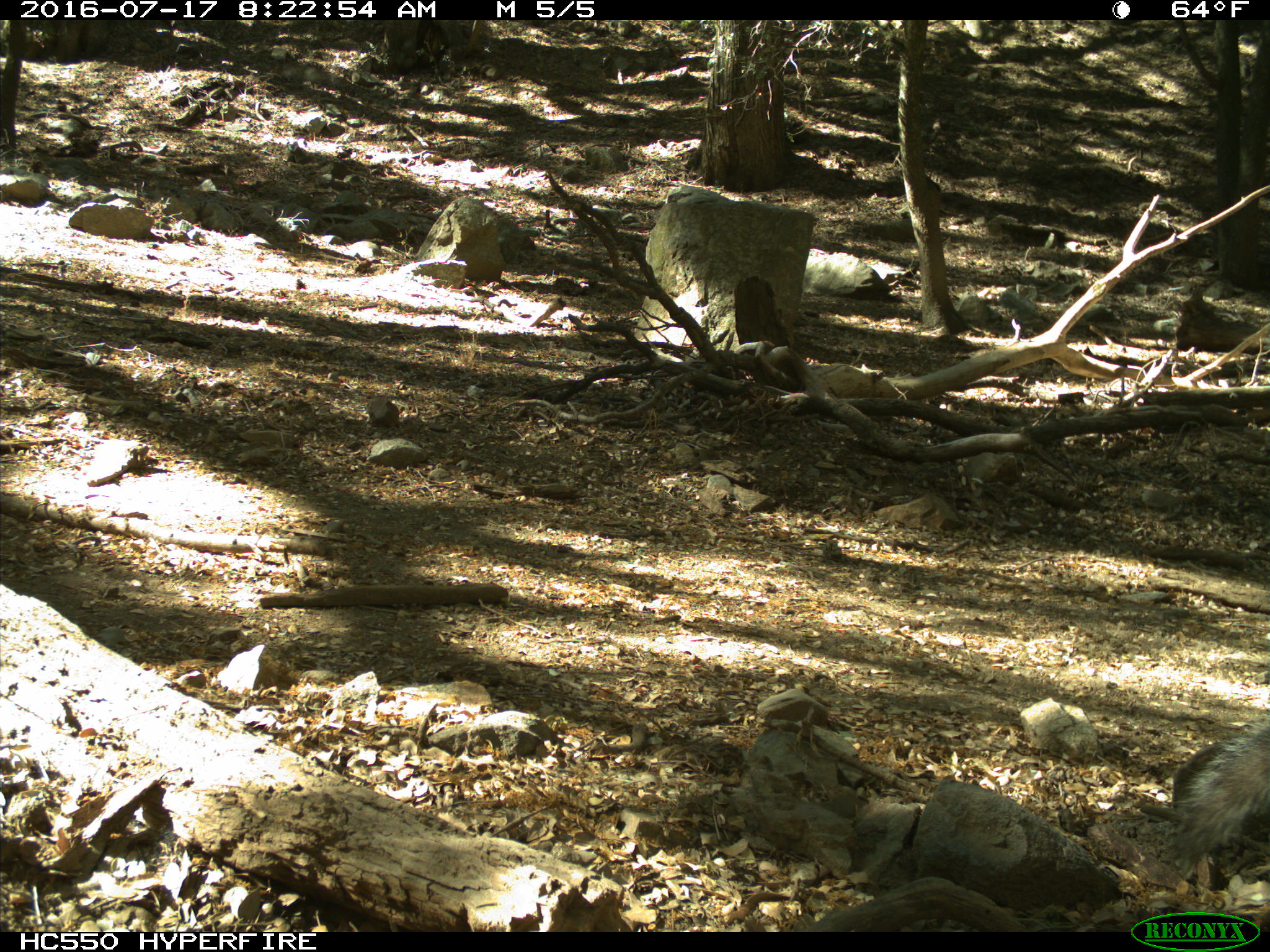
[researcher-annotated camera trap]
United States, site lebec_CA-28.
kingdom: Animalia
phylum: Chordata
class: Mammalia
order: Rodentia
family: Sciuridae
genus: Sciurus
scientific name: Sciurus carolinensis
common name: eastern gray squirrel